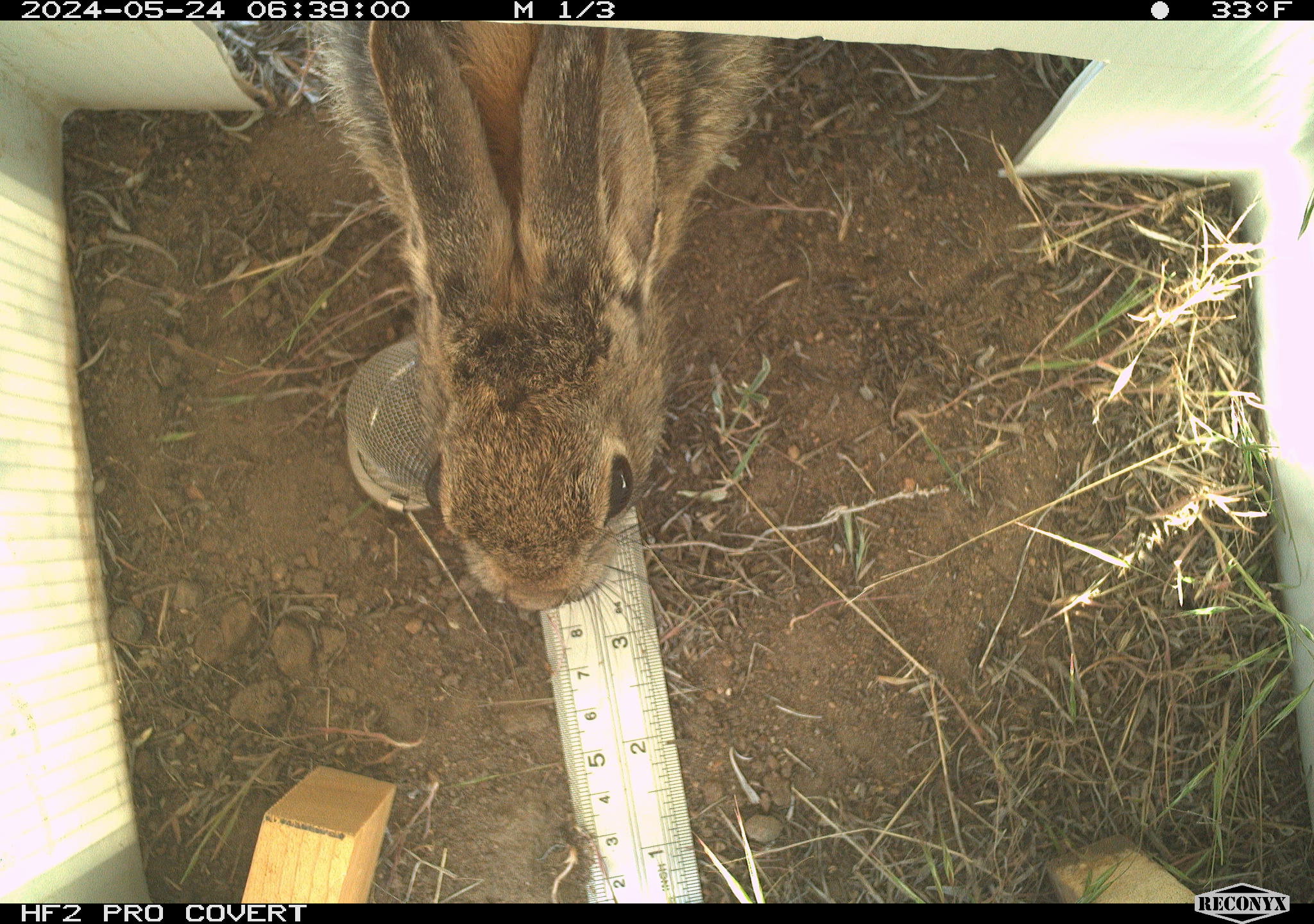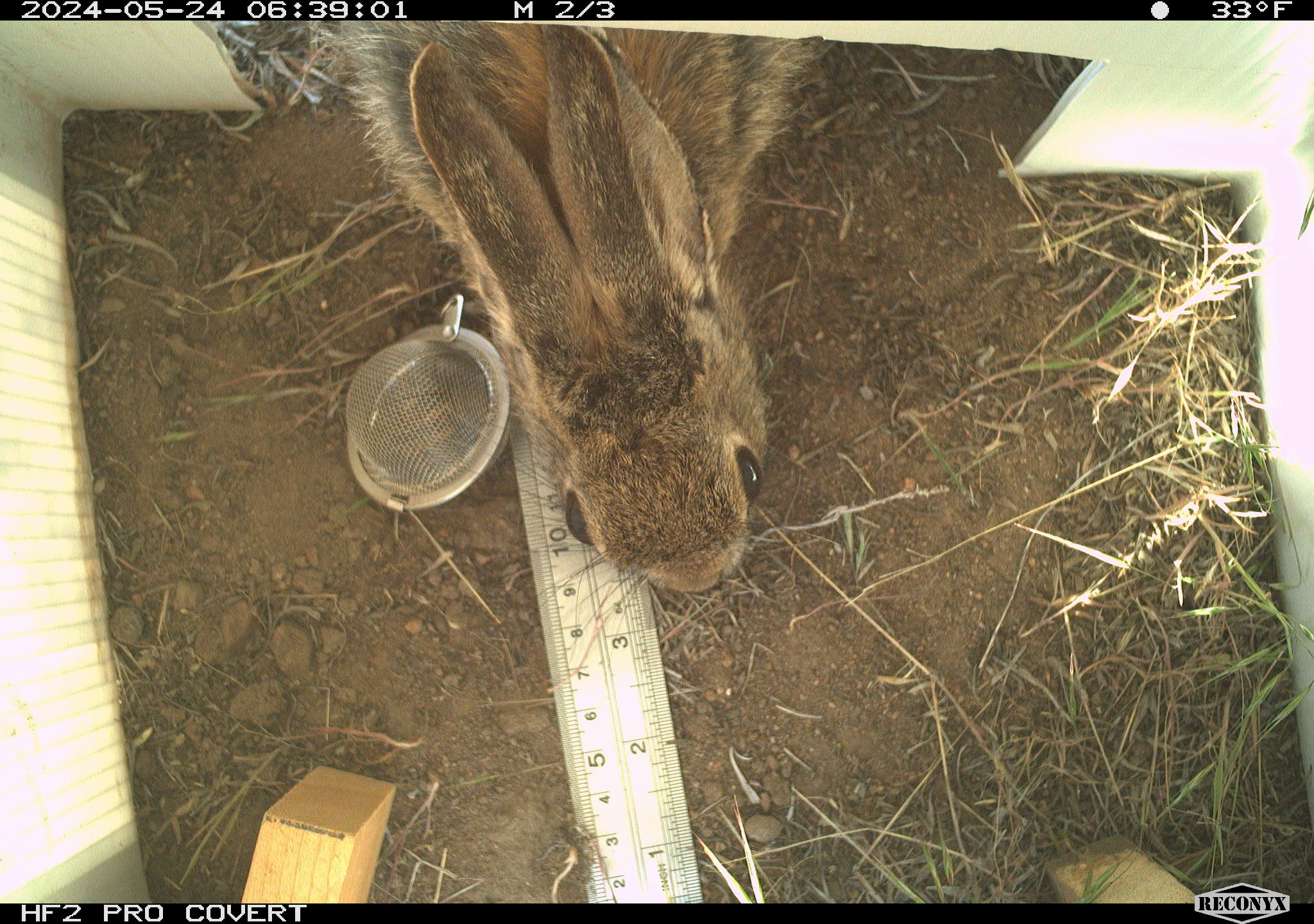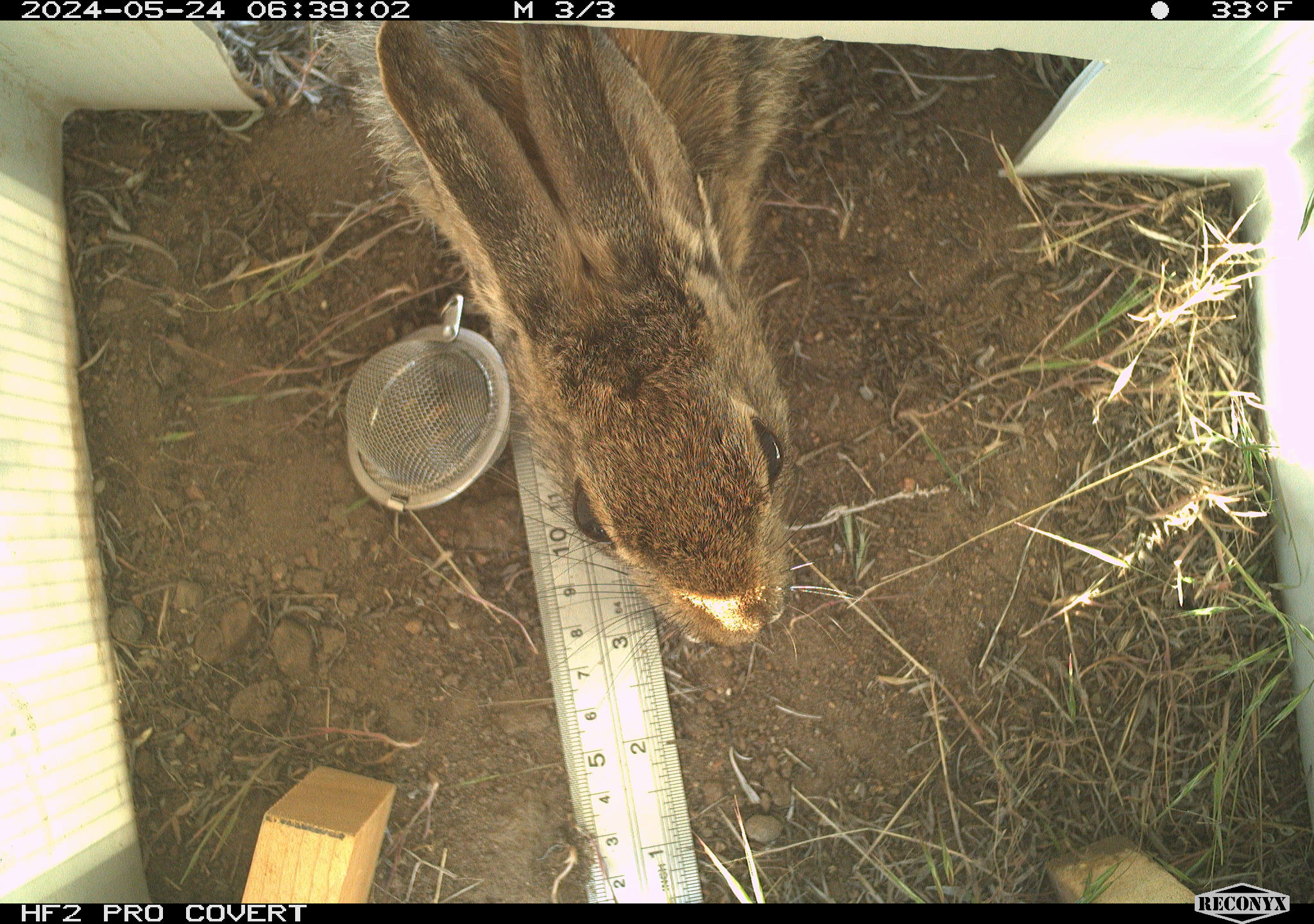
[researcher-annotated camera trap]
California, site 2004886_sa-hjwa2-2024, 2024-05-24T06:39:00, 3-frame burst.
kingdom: Animalia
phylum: Chordata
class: Mammalia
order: Lagomorpha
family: Leporidae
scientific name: Leporidae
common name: rabbit or hare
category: rabbit and hare family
Rabbit and hare family (rabbit or hare) (Leporidae).